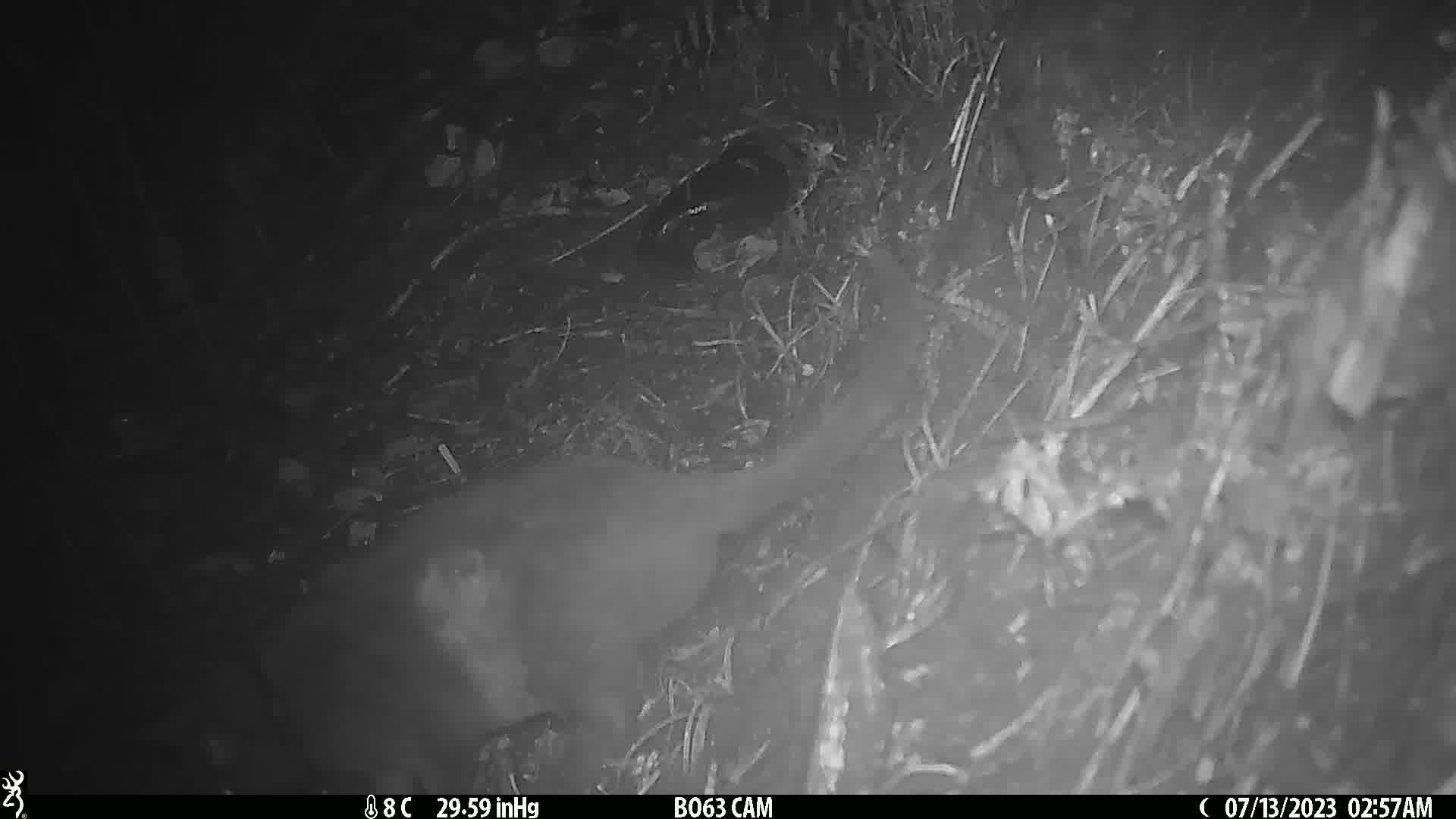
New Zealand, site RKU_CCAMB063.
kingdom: Animalia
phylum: Chordata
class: Mammalia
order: Carnivora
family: Felidae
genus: Felis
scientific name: Felis catus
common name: domestic cat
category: cat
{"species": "cat (domestic cat) (Felis catus)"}